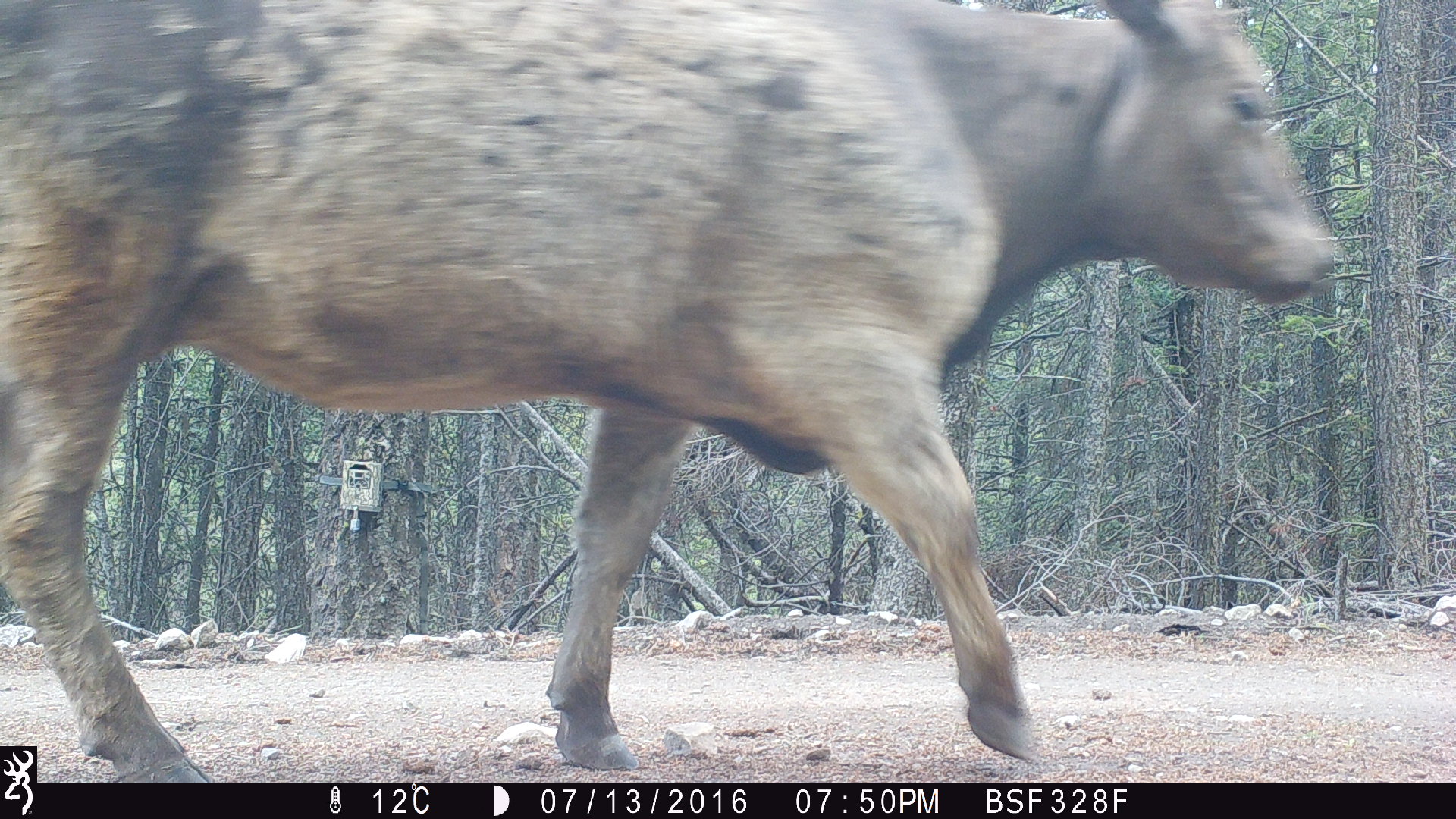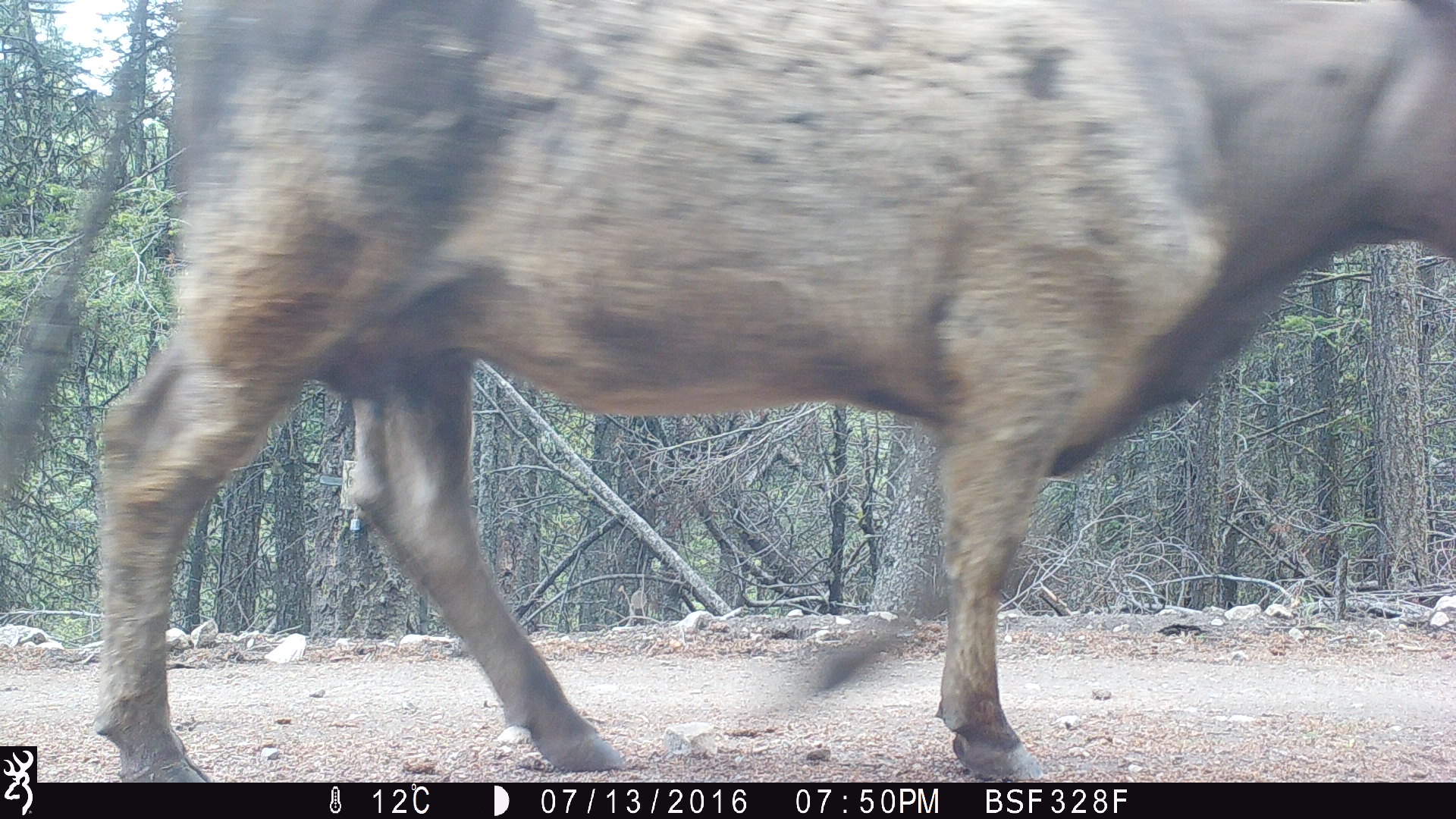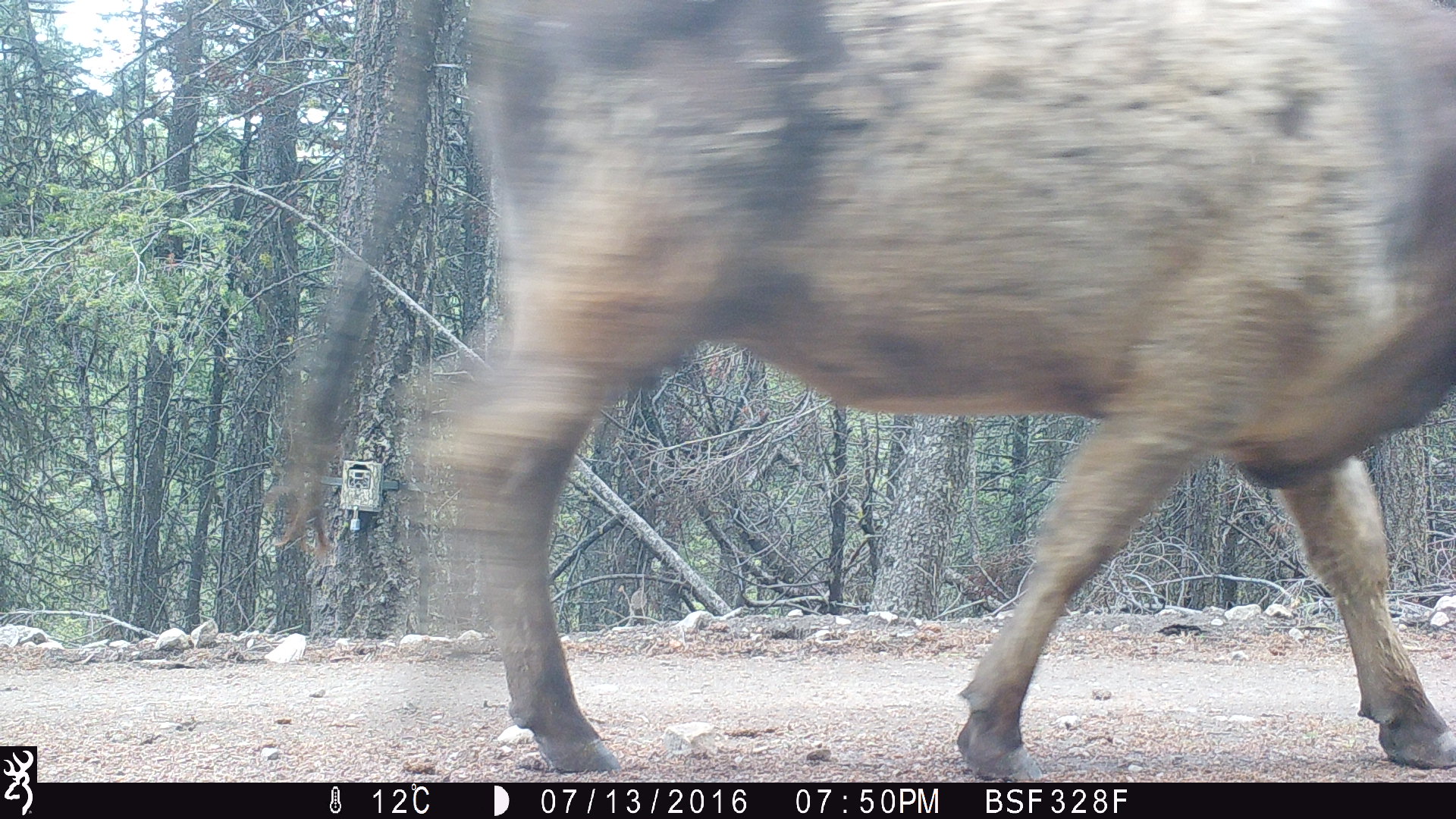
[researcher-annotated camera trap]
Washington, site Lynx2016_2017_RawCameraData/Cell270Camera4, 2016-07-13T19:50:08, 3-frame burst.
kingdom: Animalia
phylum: Chordata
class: Mammalia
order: Artiodactyla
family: Bovidae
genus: Bos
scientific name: Bos taurus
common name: domestic cattle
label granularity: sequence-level